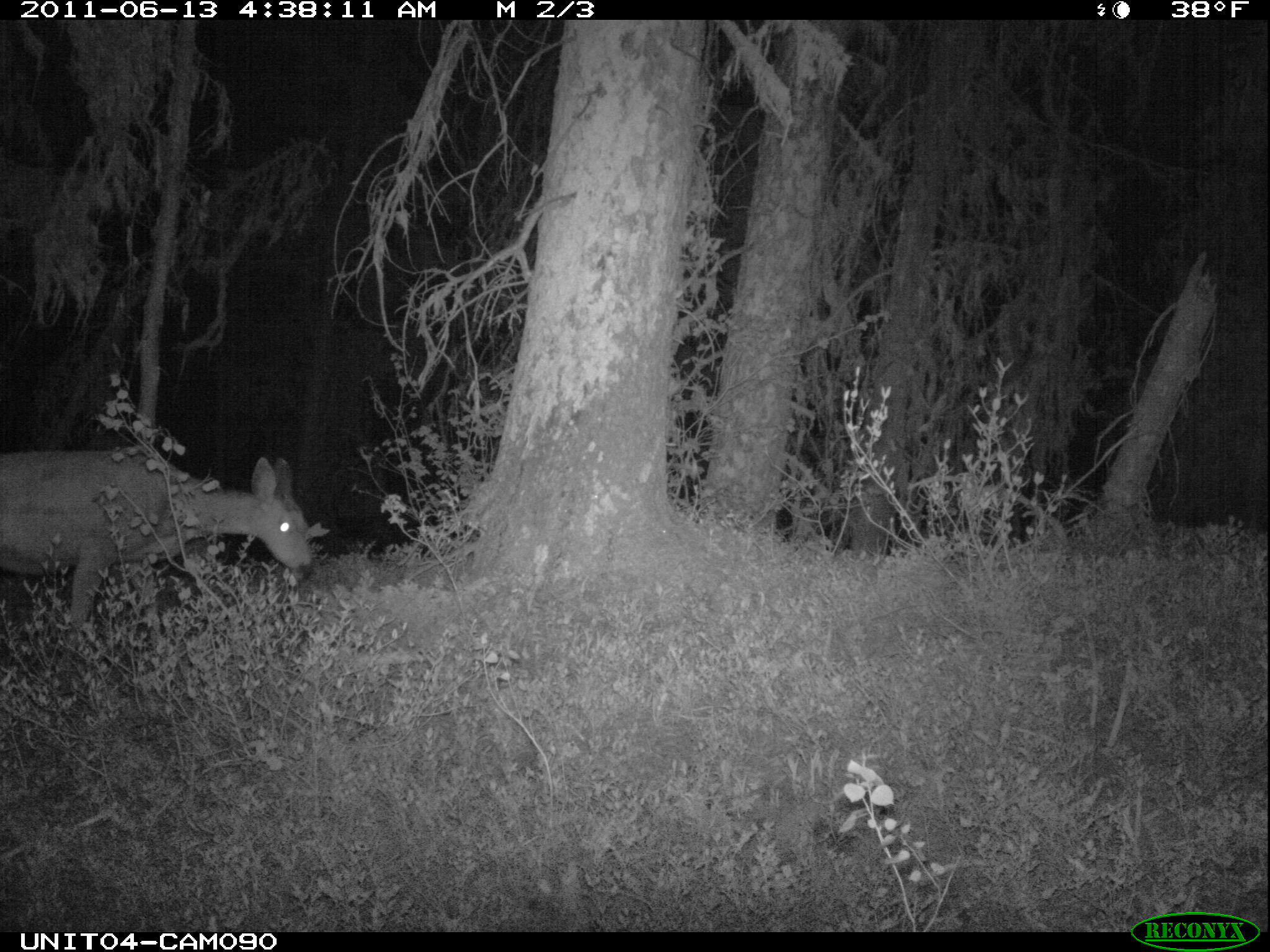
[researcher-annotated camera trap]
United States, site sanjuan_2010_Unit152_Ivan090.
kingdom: Animalia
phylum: Chordata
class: Mammalia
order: Artiodactyla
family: Cervidae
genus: Odocoileus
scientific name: Odocoileus hemionus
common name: mule deer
Odocoileus hemionus (mule deer).